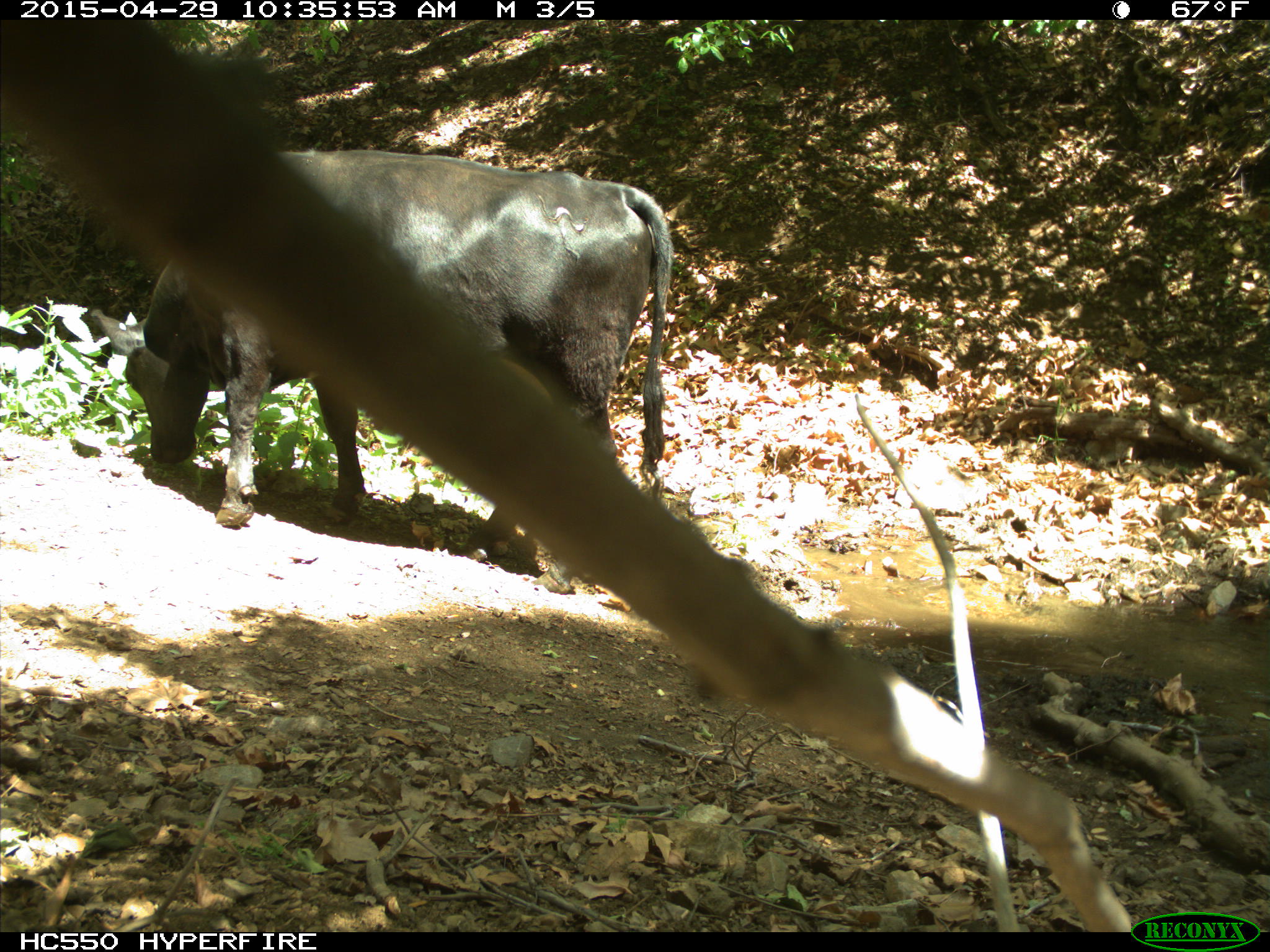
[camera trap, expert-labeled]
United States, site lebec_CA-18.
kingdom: Animalia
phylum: Chordata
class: Mammalia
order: Artiodactyla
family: Bovidae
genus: Bos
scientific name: Bos taurus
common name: domestic cow